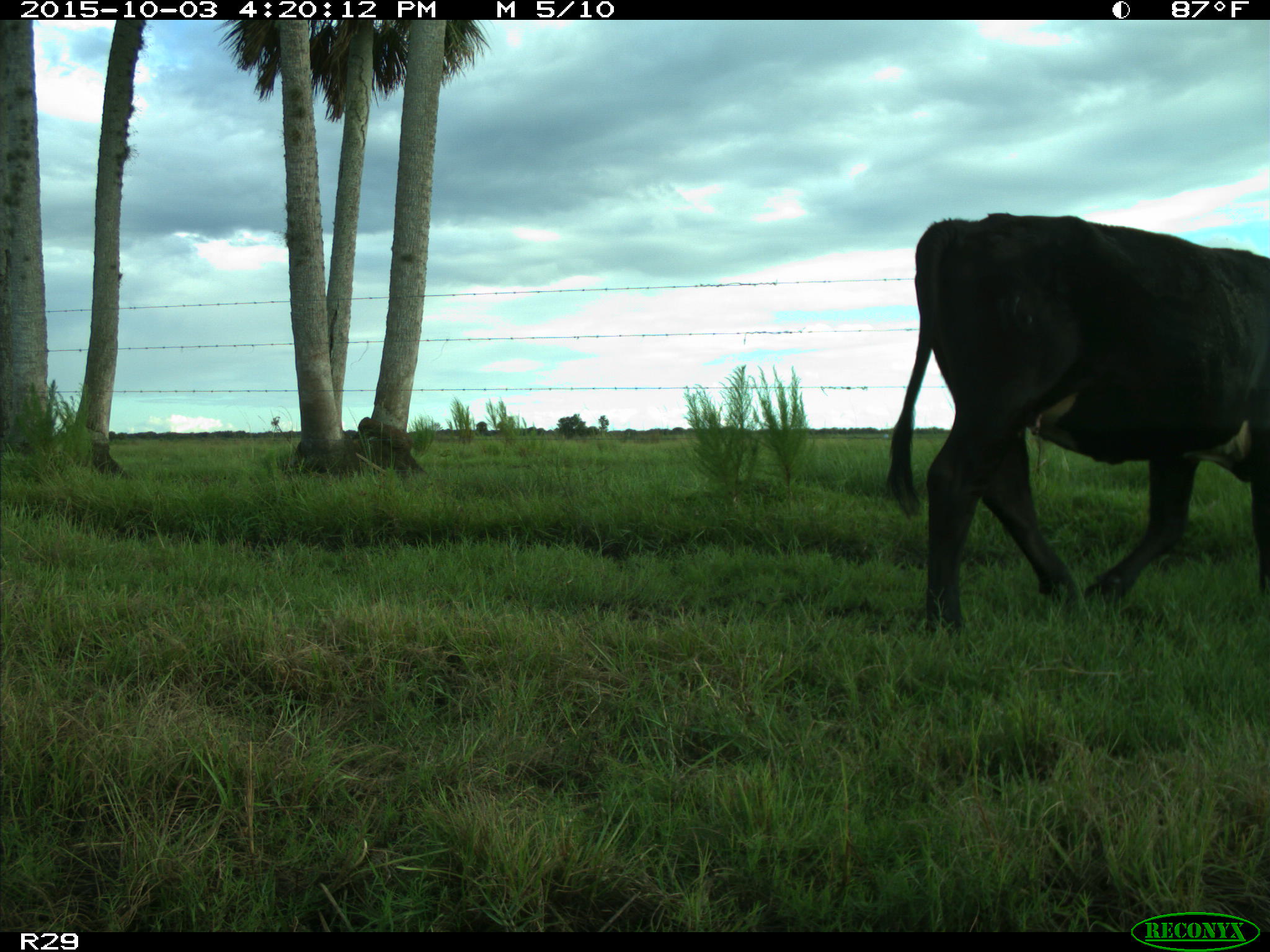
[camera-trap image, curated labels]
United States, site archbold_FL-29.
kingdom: Animalia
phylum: Chordata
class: Mammalia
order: Artiodactyla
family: Bovidae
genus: Bos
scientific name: Bos taurus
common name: domestic cow